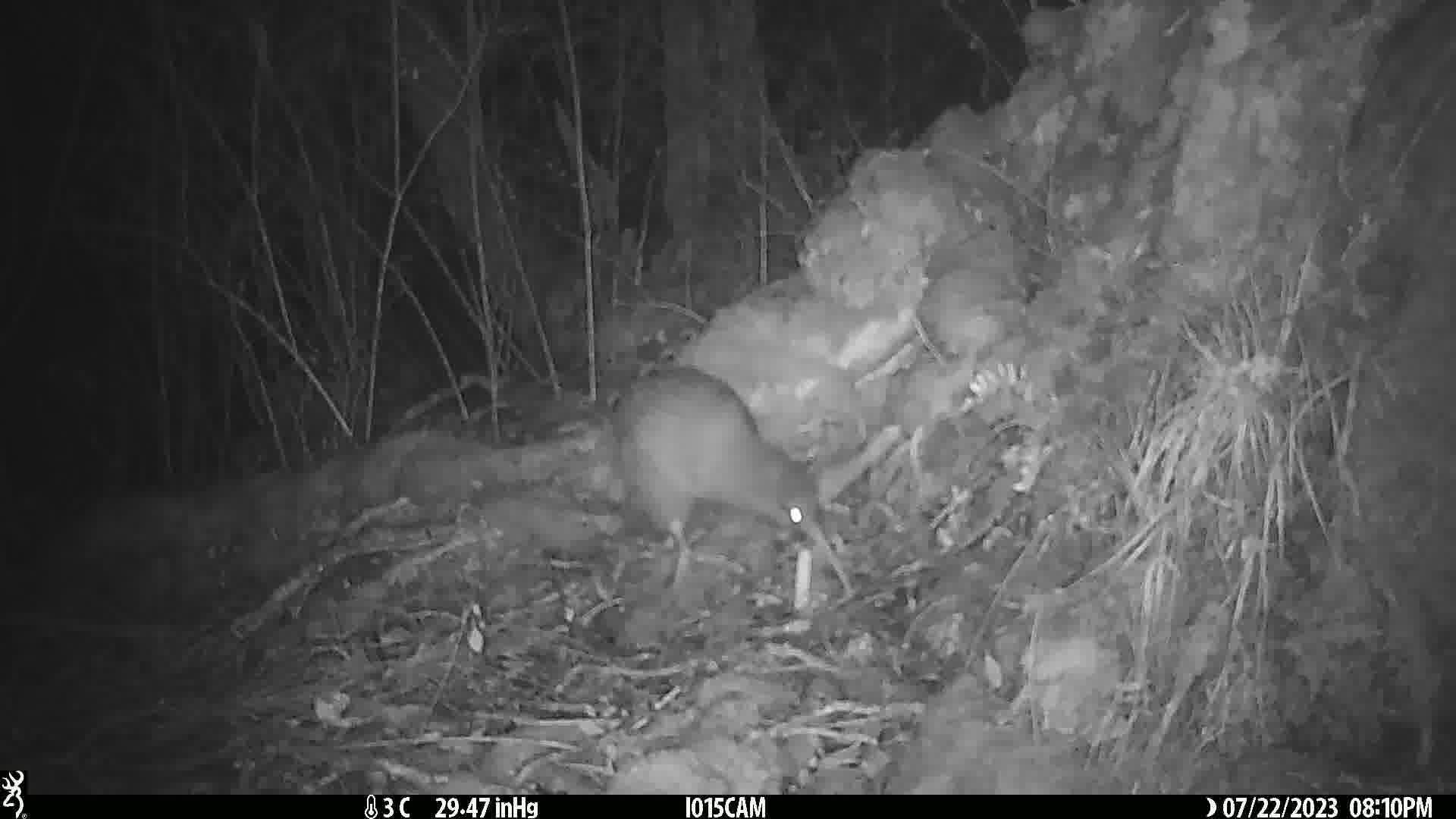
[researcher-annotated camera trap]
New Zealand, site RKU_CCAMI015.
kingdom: Animalia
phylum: Chordata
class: Aves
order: Apterygiformes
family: Apterygidae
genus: Apteryx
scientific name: Apteryx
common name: kiwi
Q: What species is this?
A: Kiwi (Apteryx).